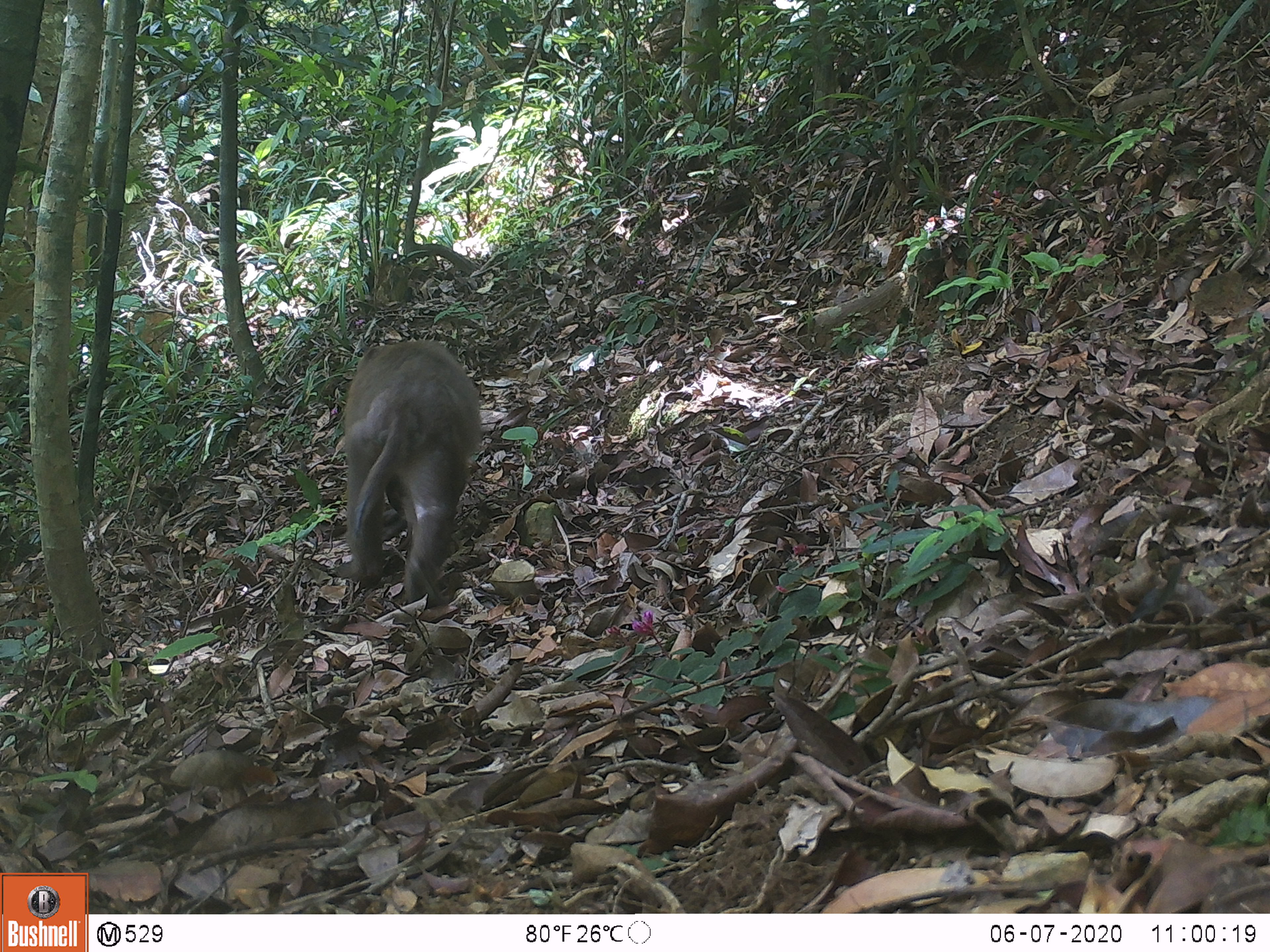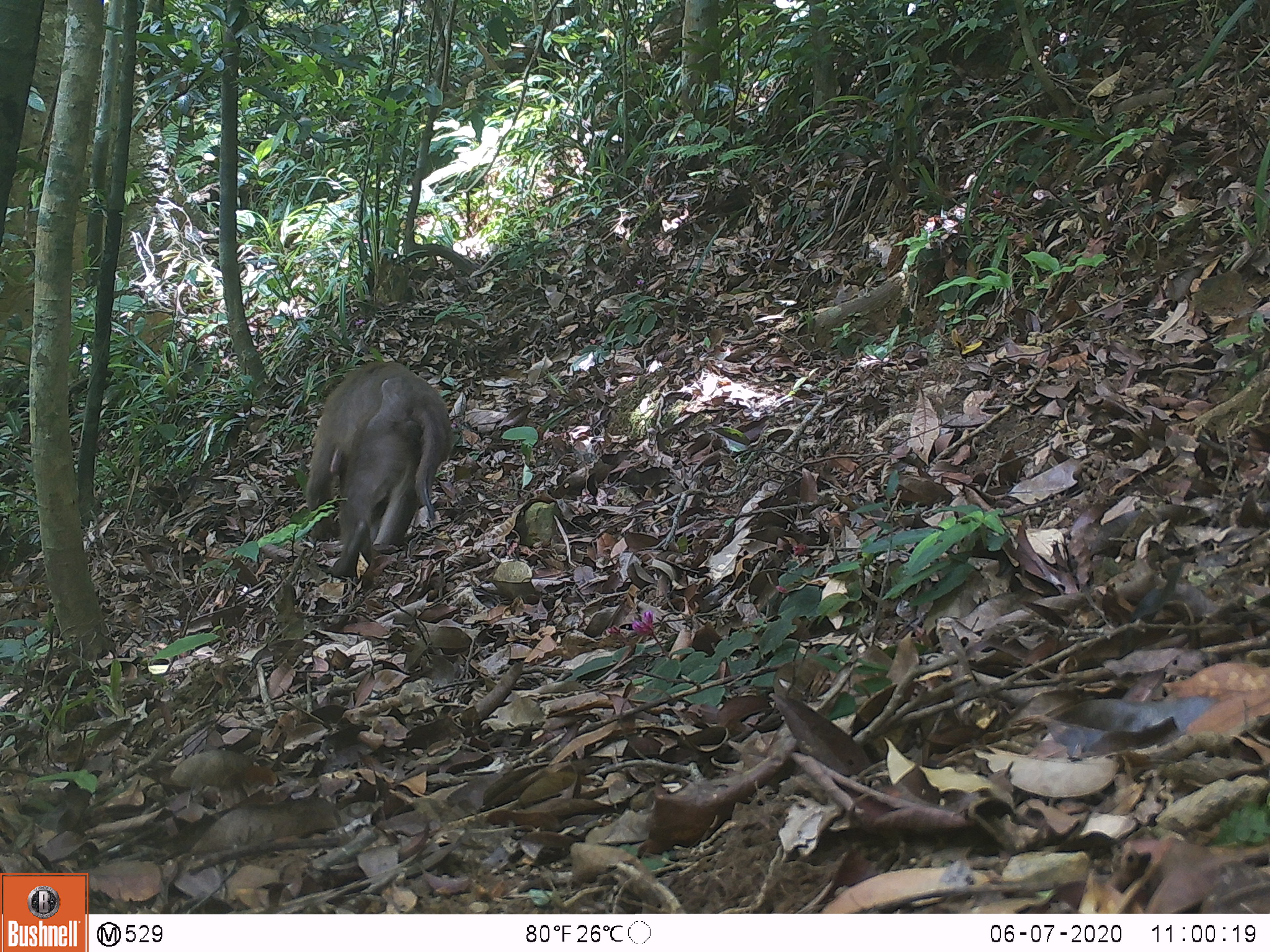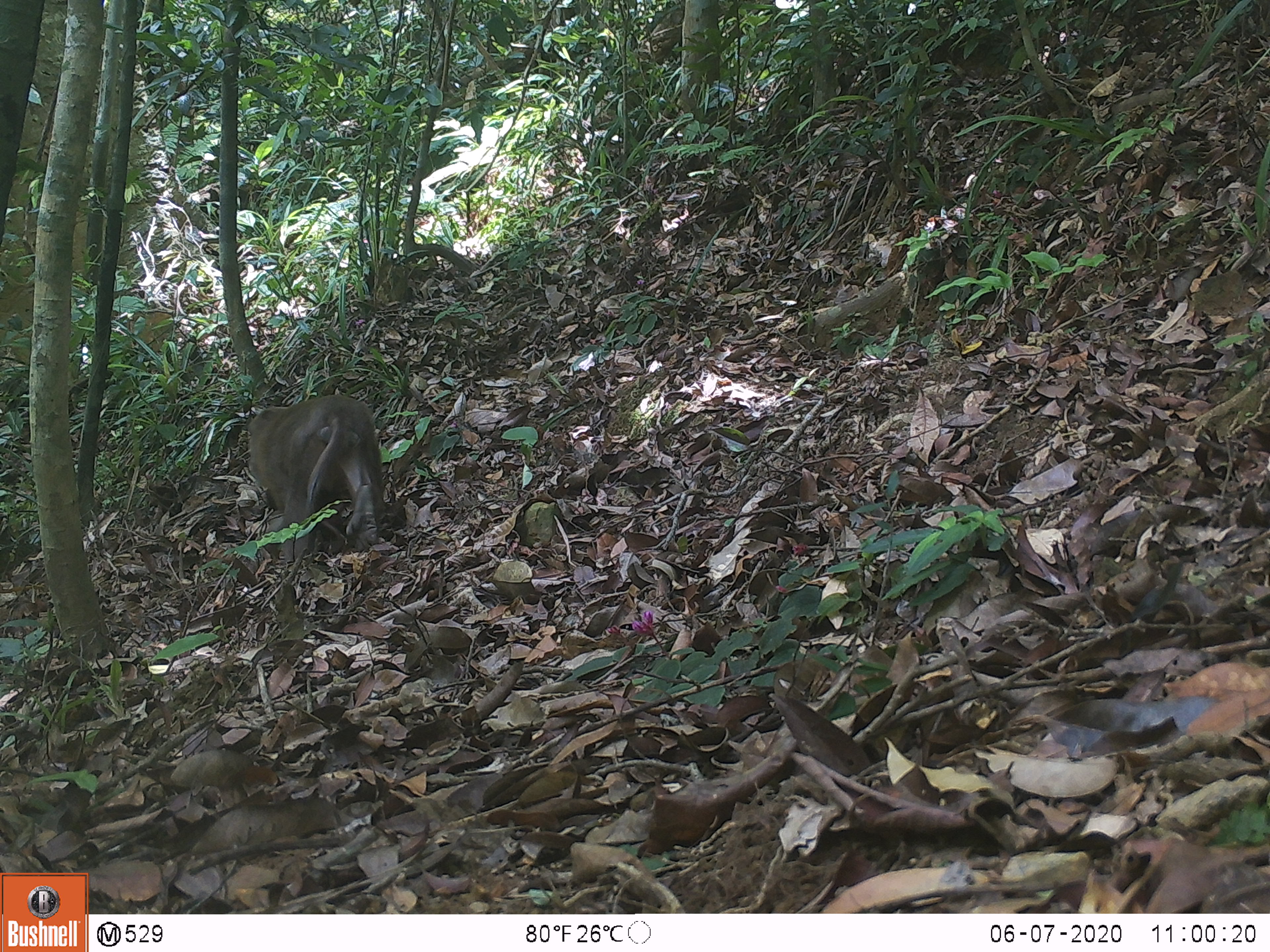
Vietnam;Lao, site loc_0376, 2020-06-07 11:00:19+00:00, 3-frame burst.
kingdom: Animalia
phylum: Chordata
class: Mammalia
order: Primates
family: Cercopithecidae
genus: Macaca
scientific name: Macaca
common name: macaques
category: assam or rhesus macaque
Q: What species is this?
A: Assam or rhesus macaque (macaques) (Macaca).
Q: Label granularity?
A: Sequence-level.